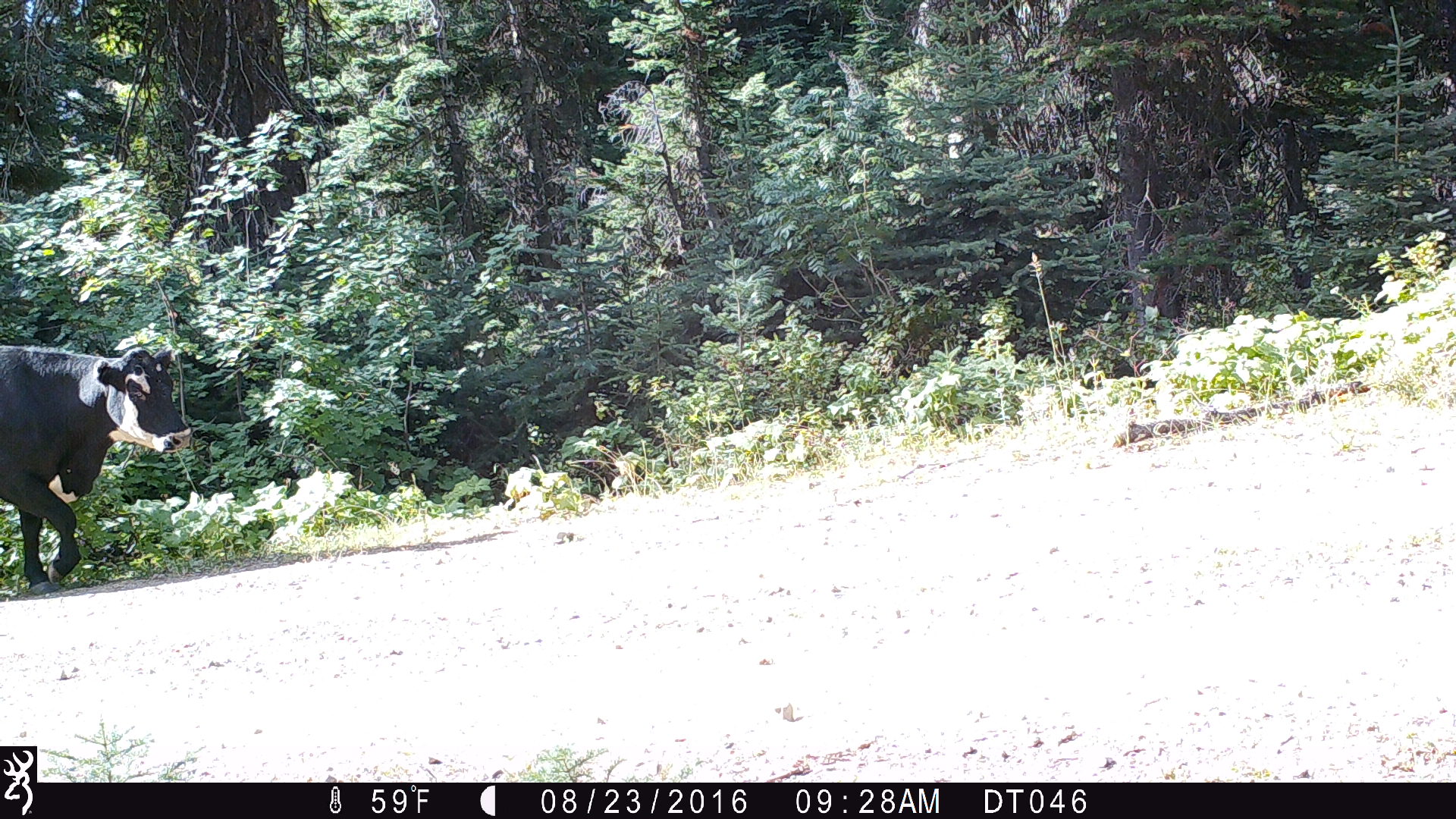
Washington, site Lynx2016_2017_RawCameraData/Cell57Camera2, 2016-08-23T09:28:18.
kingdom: Animalia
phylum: Chordata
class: Mammalia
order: Artiodactyla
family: Bovidae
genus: Bos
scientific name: Bos taurus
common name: domestic cattle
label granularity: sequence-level